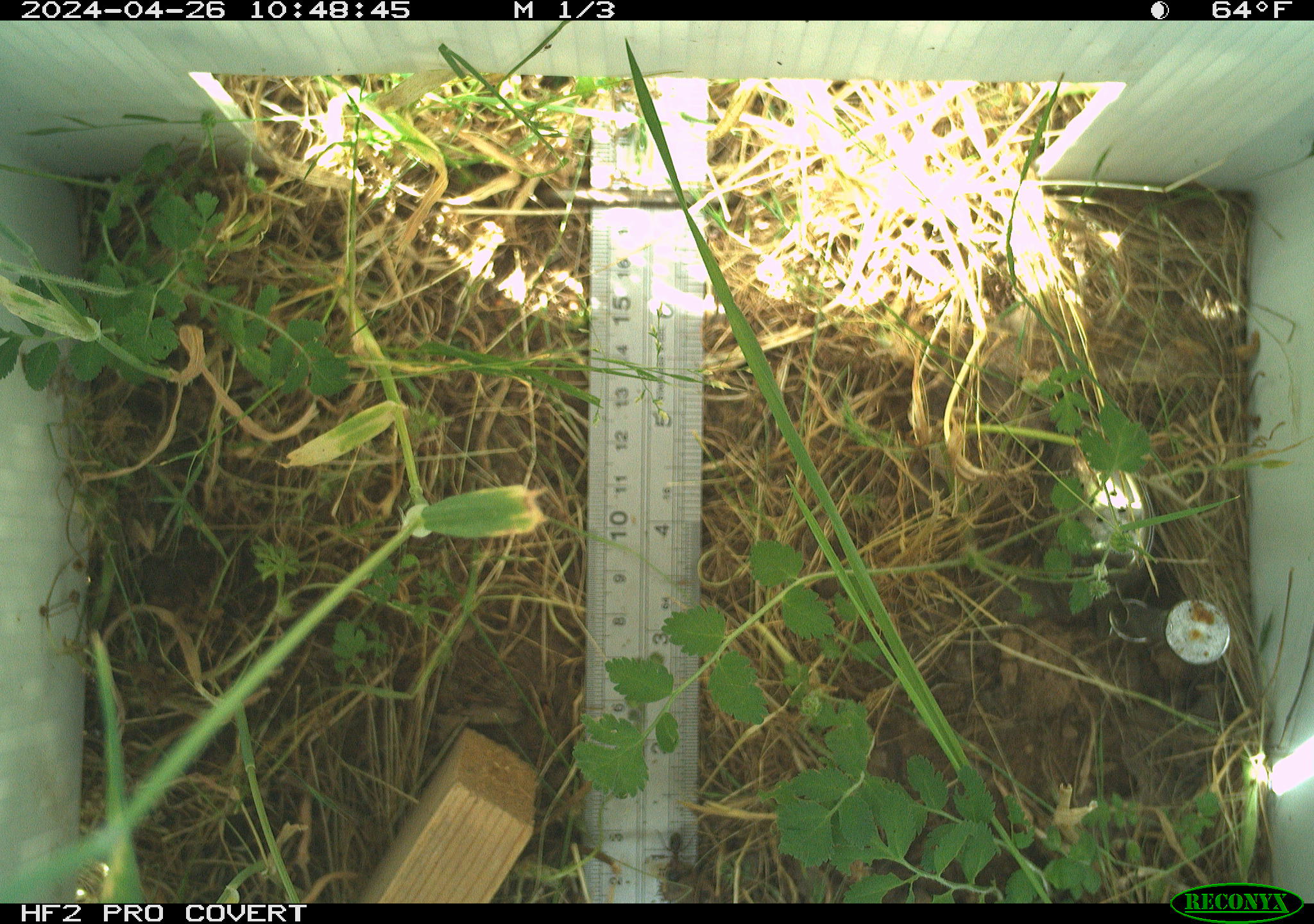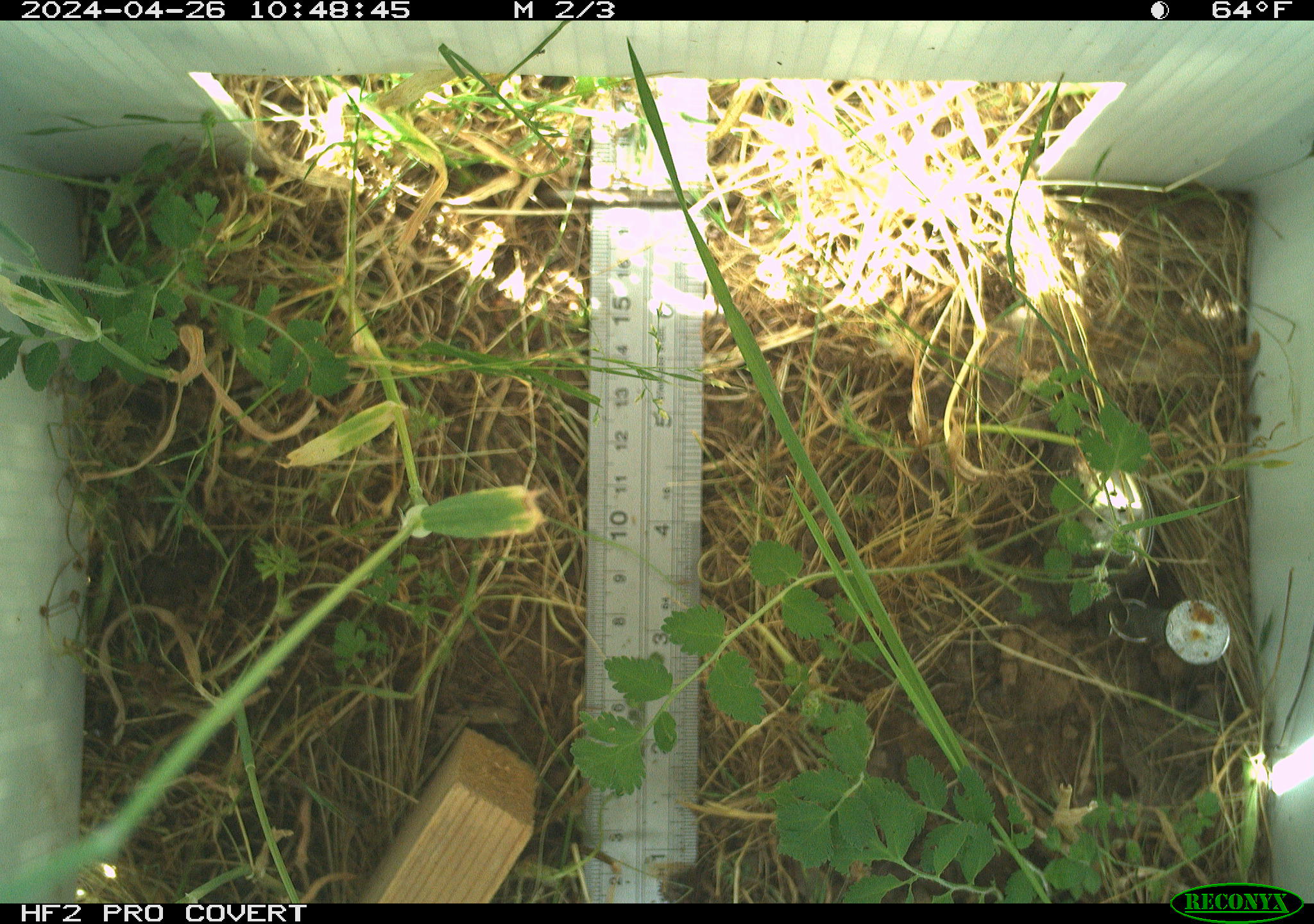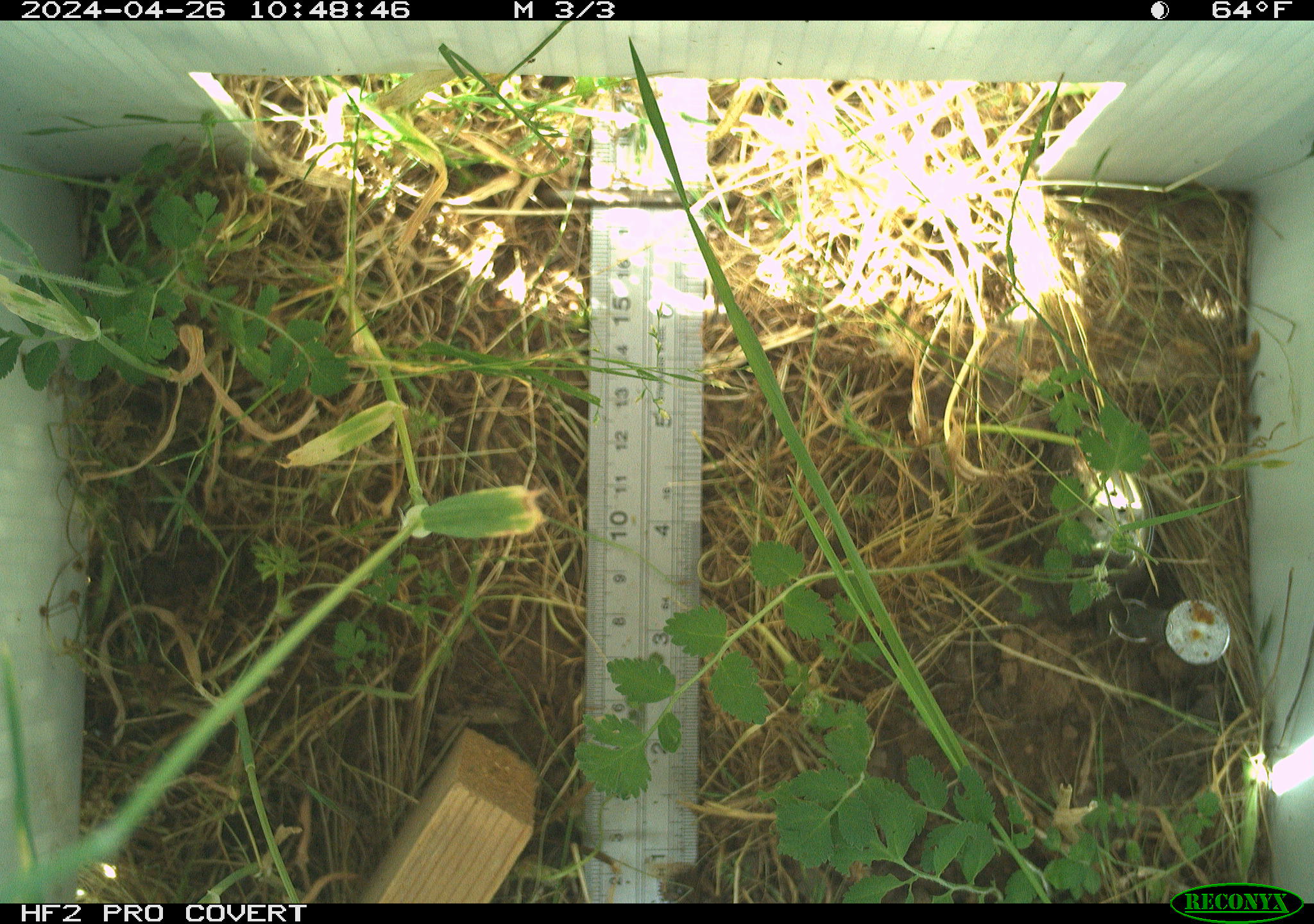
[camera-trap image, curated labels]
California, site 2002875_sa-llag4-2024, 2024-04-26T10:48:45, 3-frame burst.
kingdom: Animalia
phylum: Arthropoda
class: Insecta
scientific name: Insecta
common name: insect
Insect (Insecta).